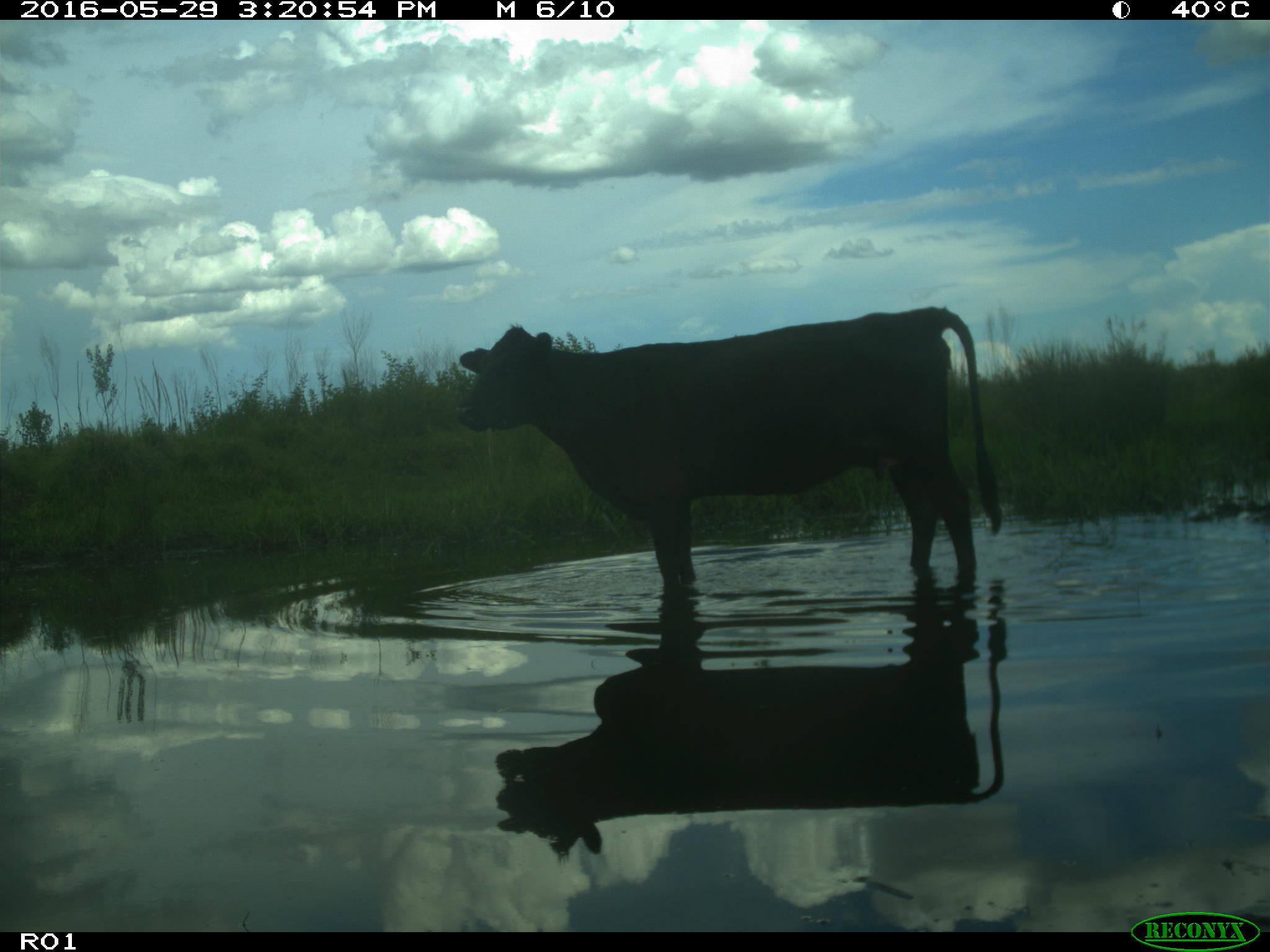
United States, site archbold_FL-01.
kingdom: Animalia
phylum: Chordata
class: Mammalia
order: Artiodactyla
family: Bovidae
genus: Bos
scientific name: Bos taurus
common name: domestic cow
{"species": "Bos taurus (domestic cow)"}